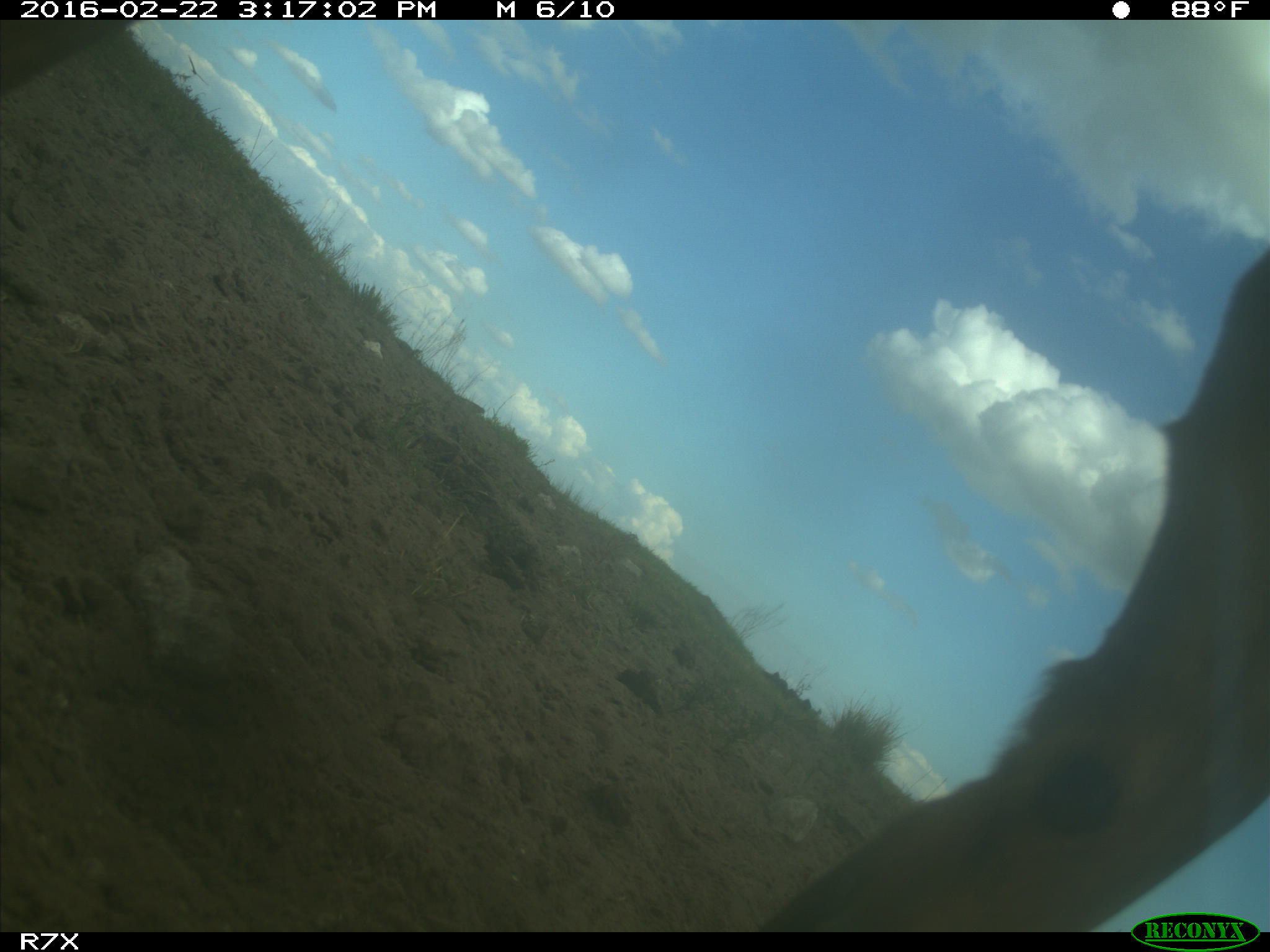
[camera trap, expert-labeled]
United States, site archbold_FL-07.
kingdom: Animalia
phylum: Chordata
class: Mammalia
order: Artiodactyla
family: Bovidae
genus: Bos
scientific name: Bos taurus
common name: domestic cow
Bos taurus (domestic cow).